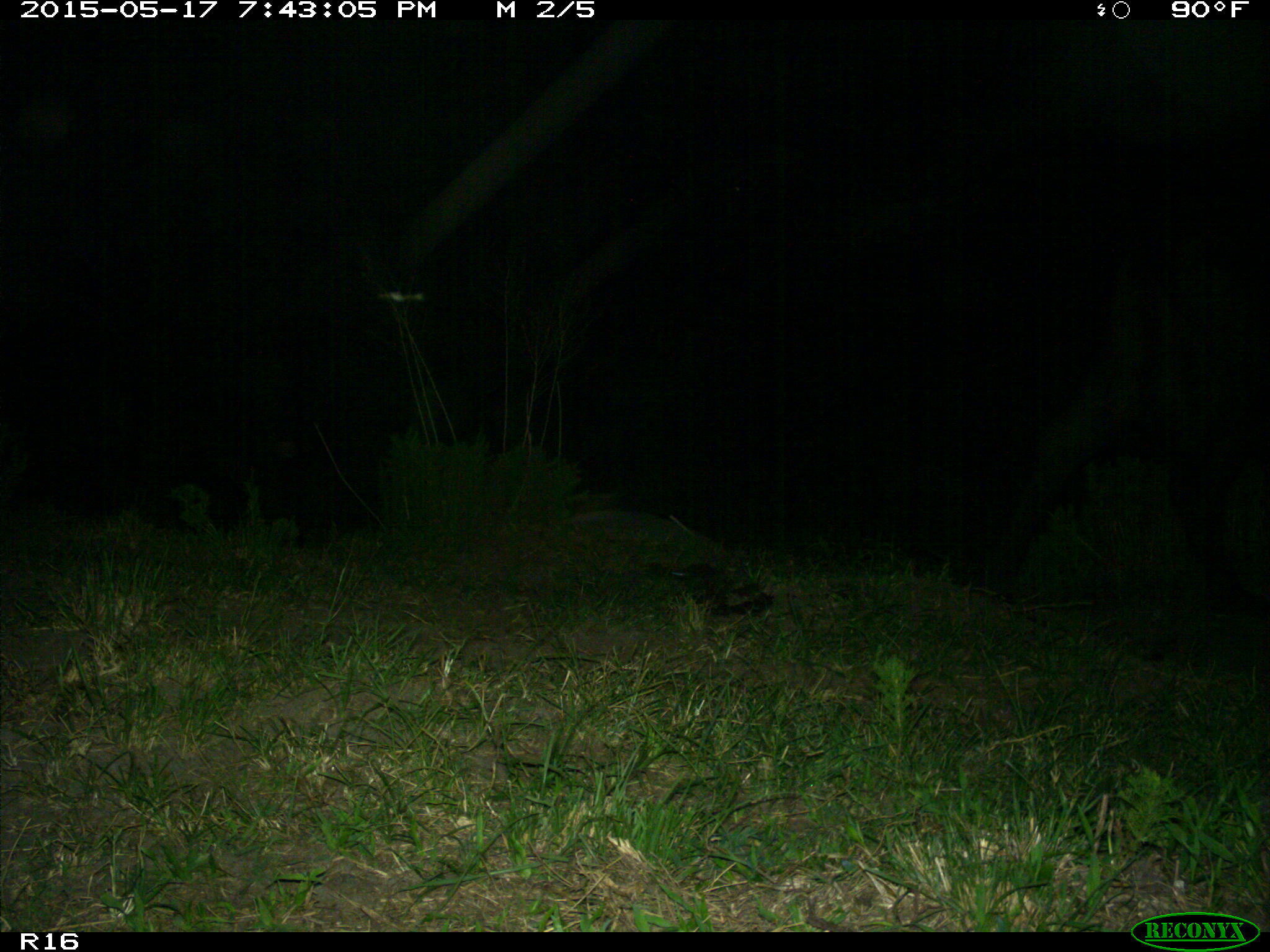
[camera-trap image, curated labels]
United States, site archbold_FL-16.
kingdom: Animalia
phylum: Chordata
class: Mammalia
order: Artiodactyla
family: Bovidae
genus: Bos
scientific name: Bos taurus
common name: domestic cow